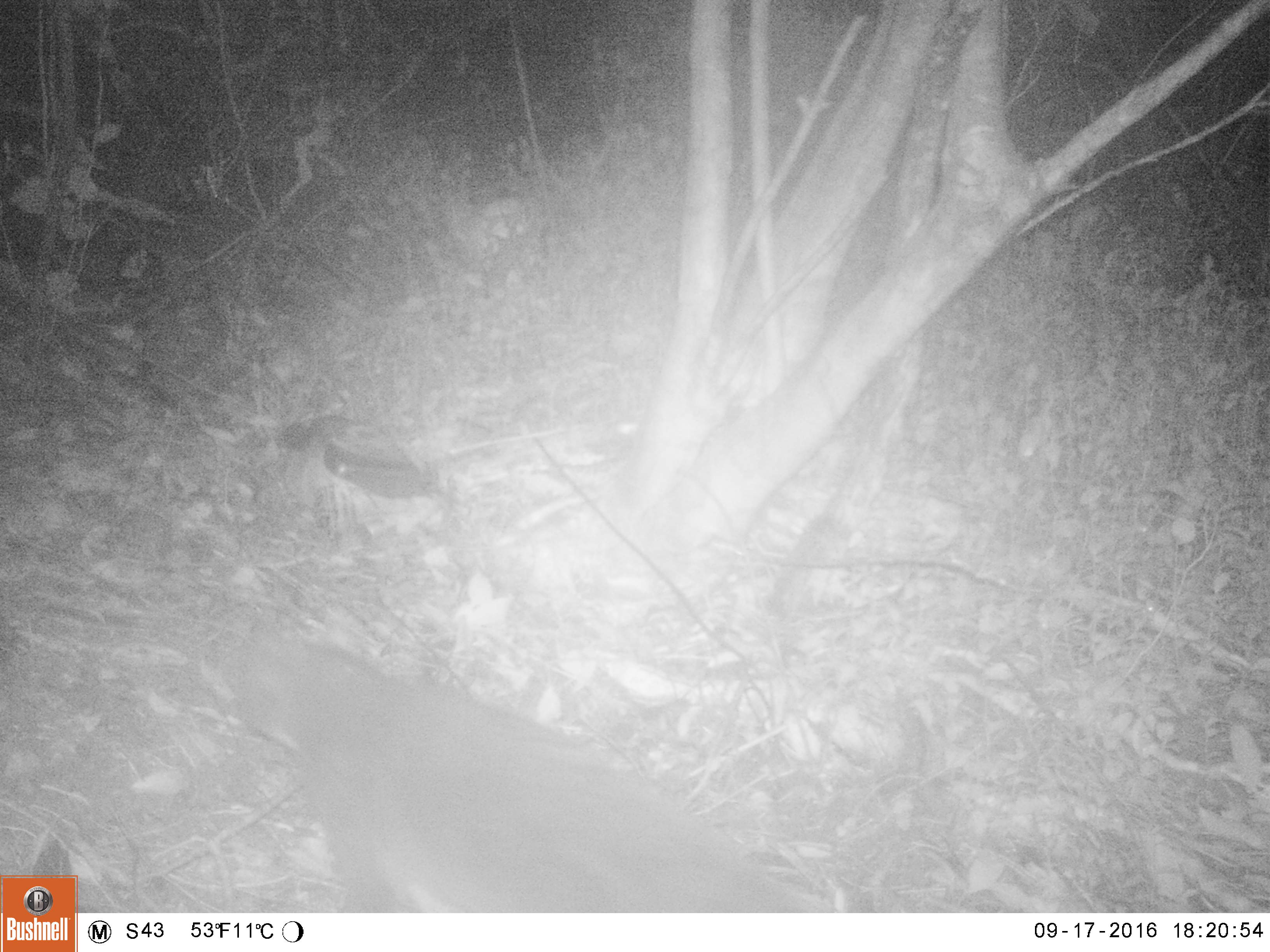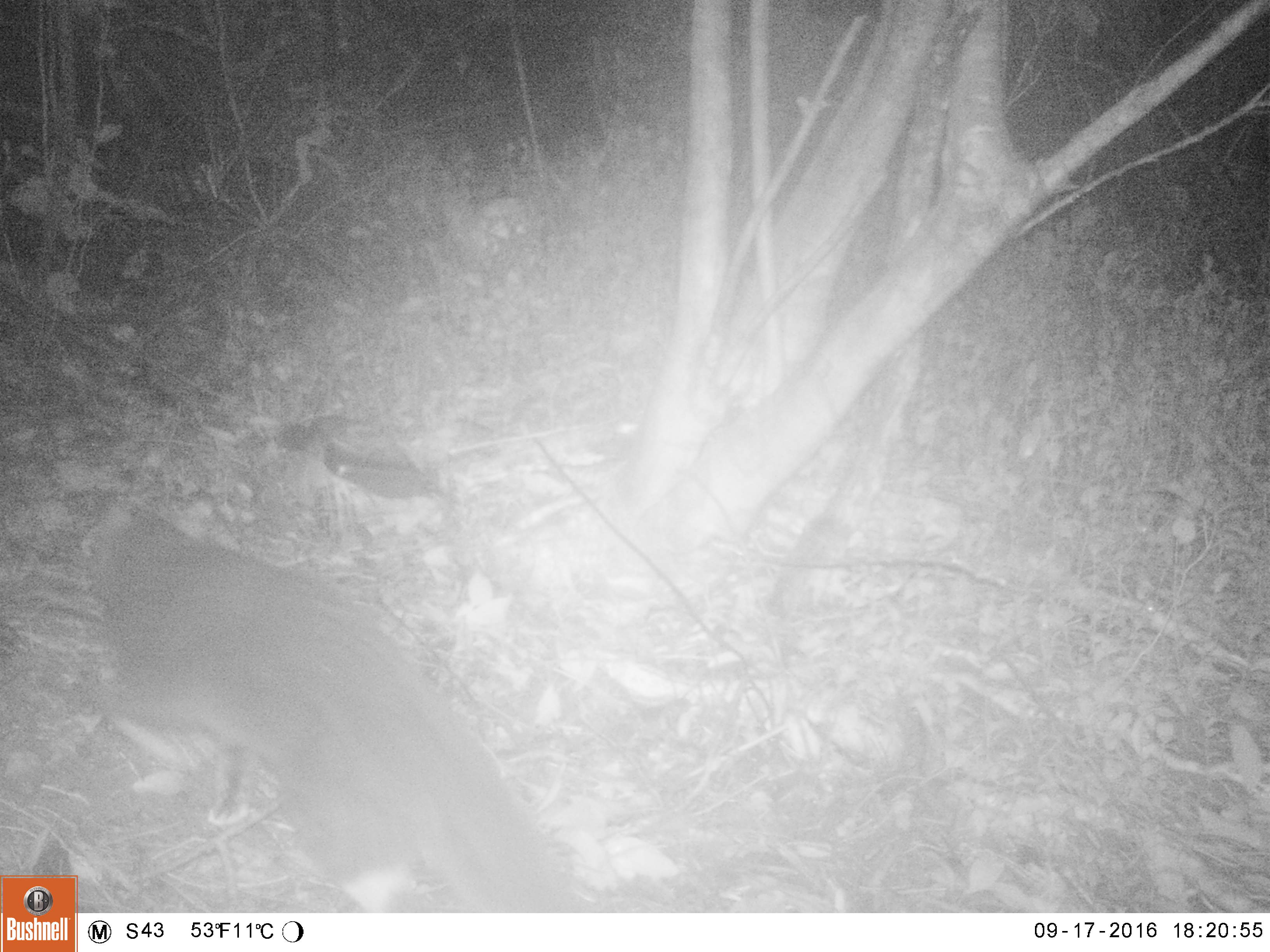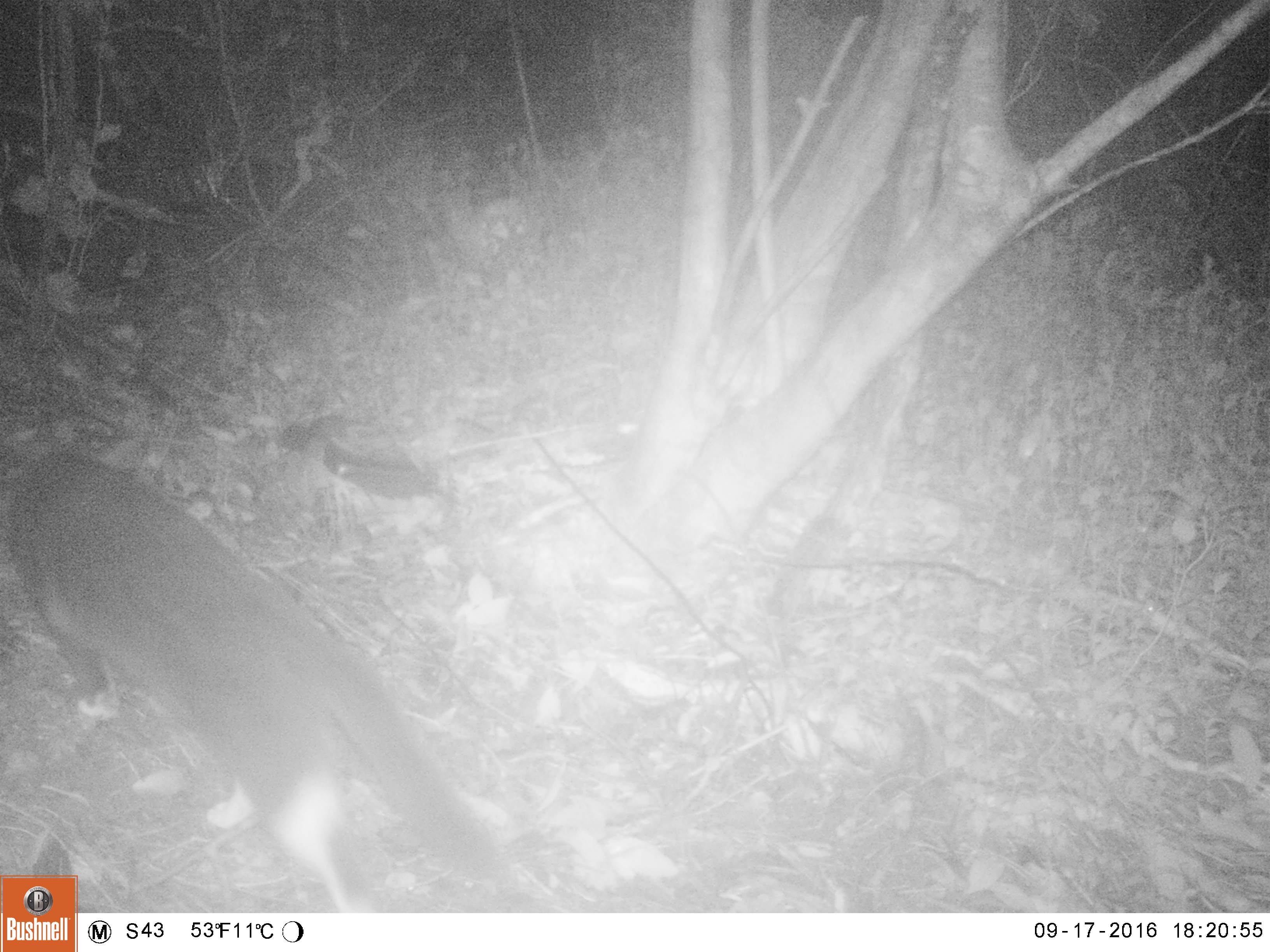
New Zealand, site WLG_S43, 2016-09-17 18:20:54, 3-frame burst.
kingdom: Animalia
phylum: Chordata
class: Mammalia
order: Carnivora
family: Felidae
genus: Felis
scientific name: Felis catus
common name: domestic cat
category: cat